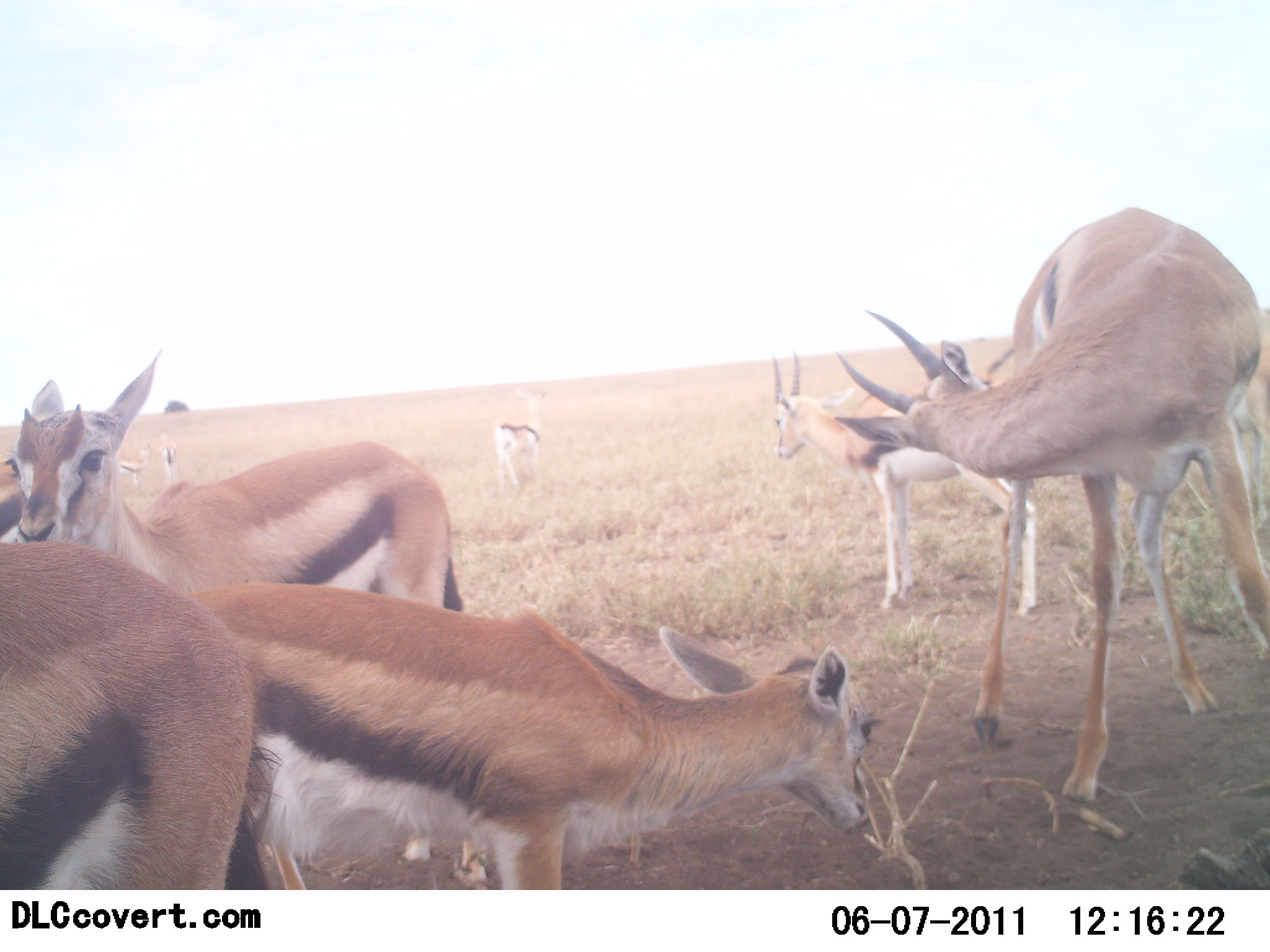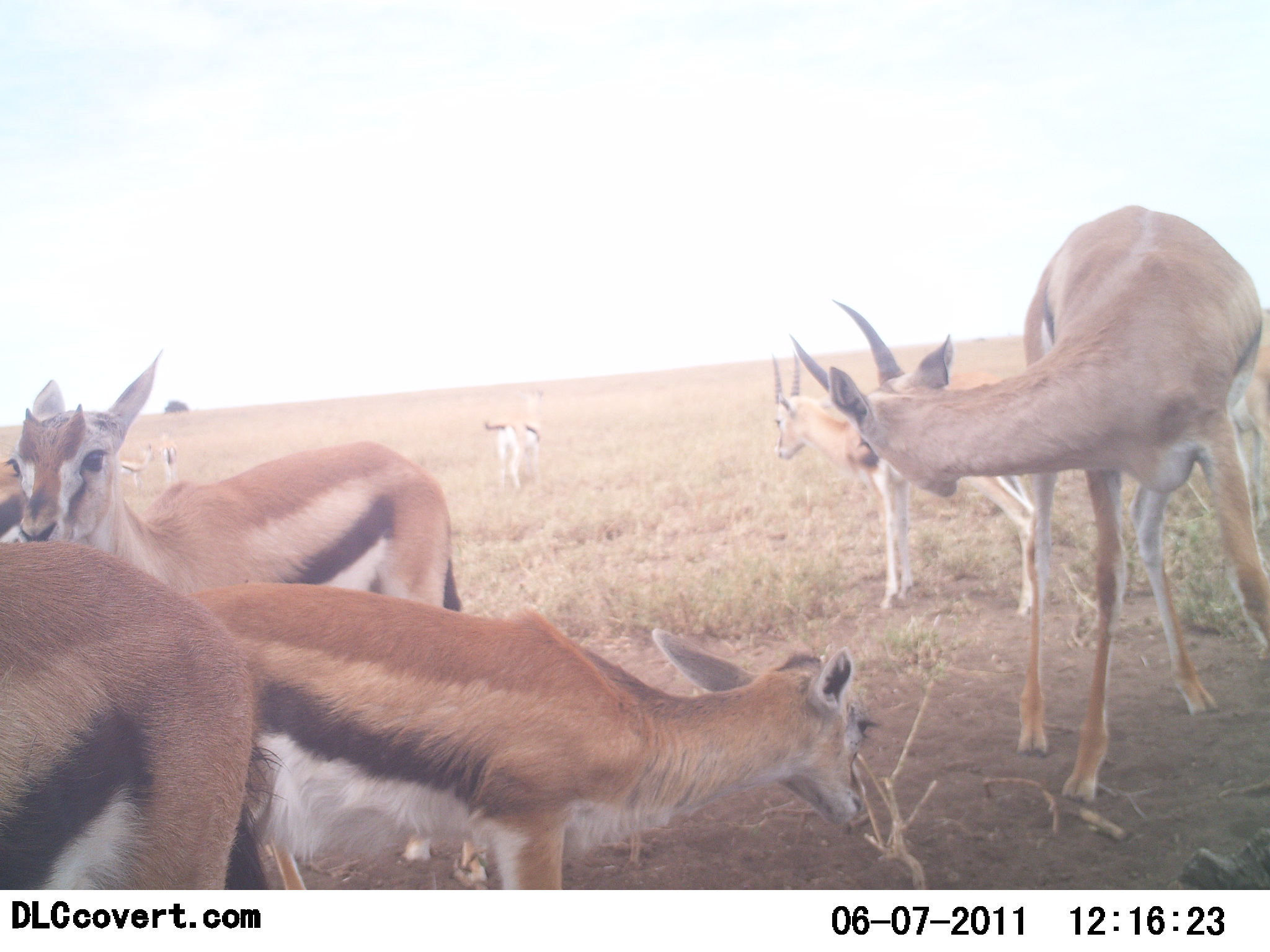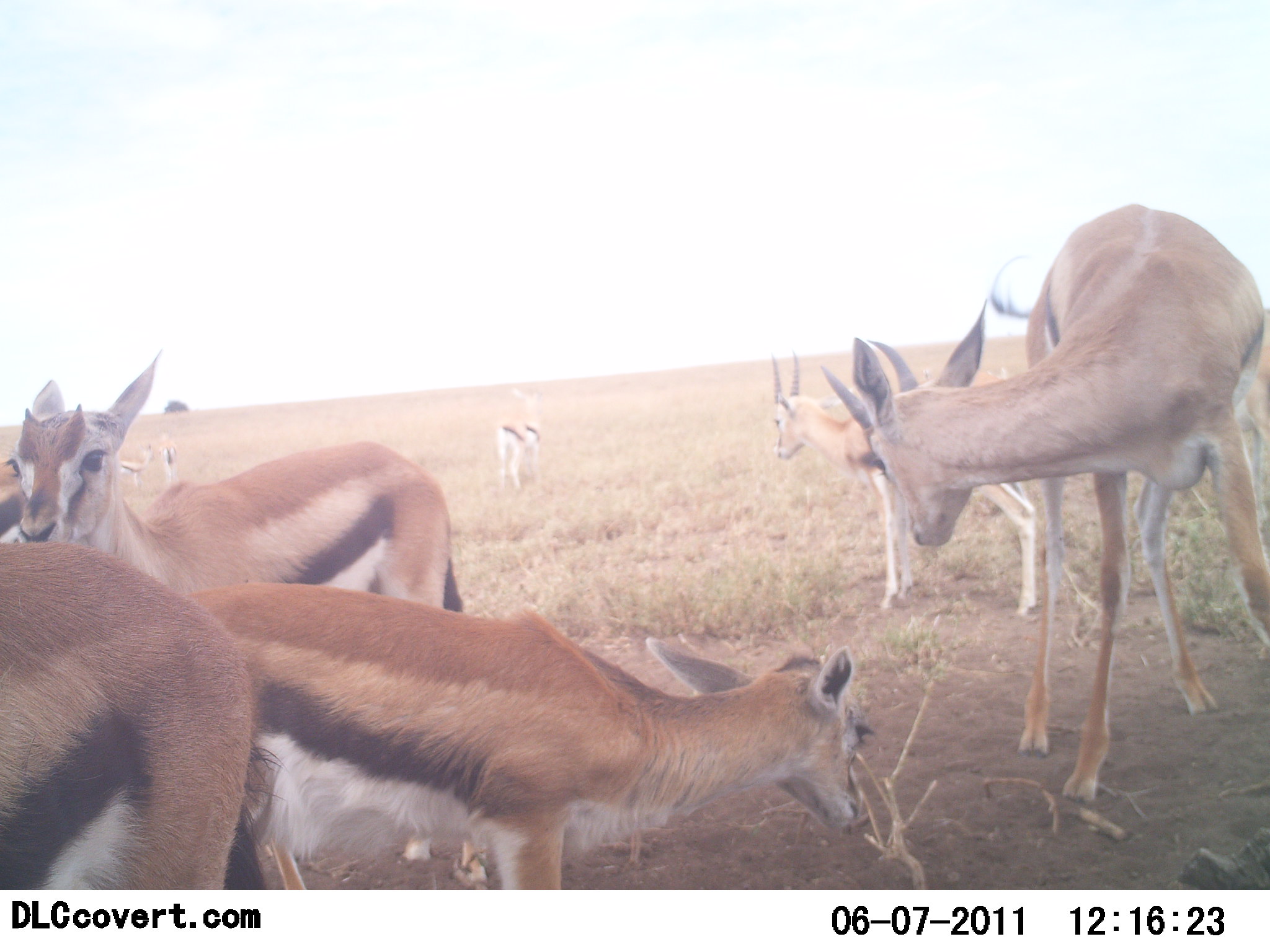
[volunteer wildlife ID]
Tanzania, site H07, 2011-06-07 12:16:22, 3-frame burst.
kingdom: Animalia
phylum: Chordata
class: Mammalia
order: Artiodactyla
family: Bovidae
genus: Eudorcas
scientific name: Eudorcas thomsonii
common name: thomson's gazelle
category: gazellethomsons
Gazellethomsons (thomson's gazelle) (Eudorcas thomsonii), count 8. Behavior (volunteer vote fractions): standing 85%, resting 8%, moving 8%, interacting 15%. Young present (vote fraction): 23%. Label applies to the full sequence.